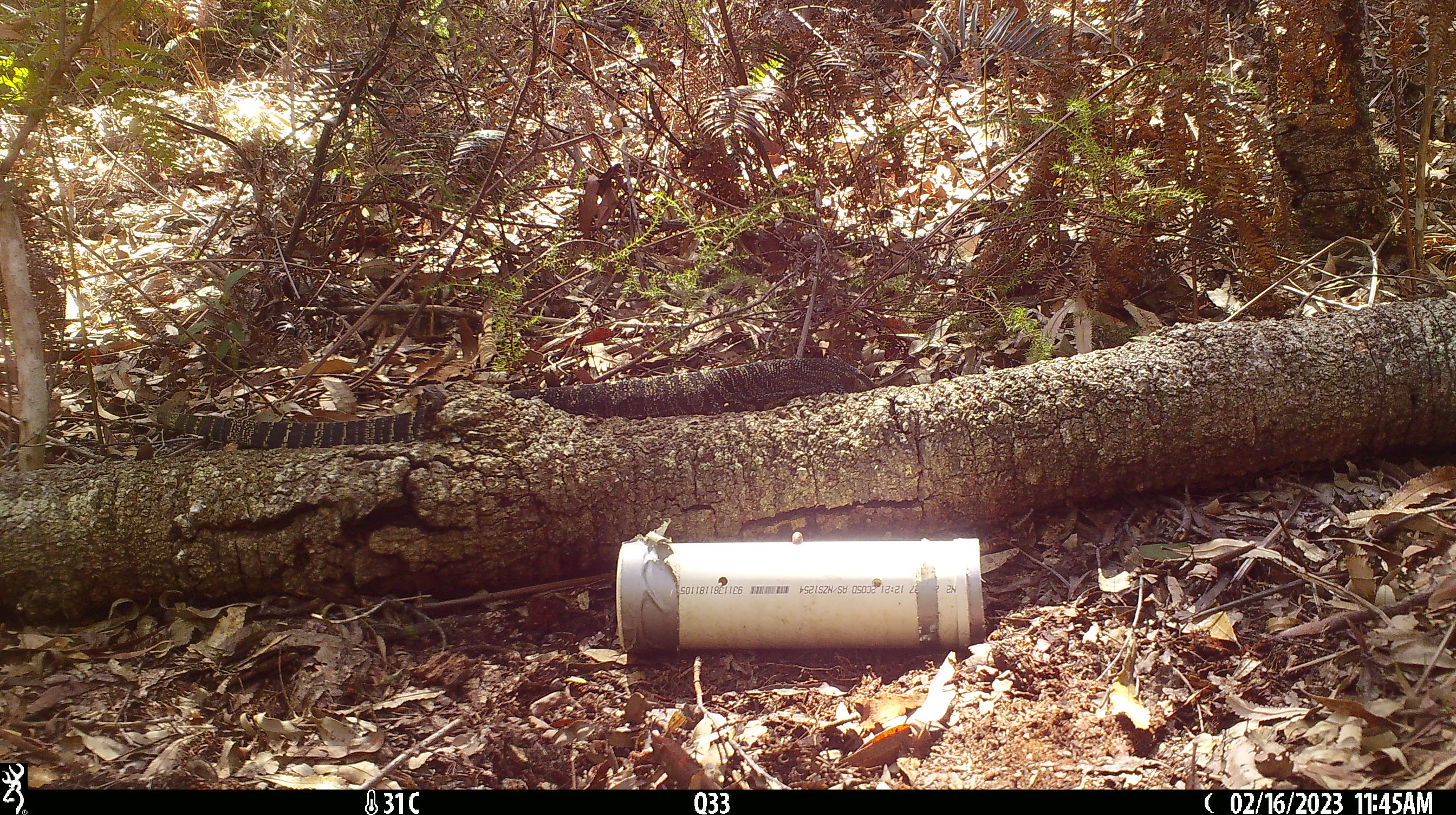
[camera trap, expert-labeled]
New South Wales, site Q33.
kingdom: Animalia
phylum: Chordata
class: Reptilia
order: Squamata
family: Varanidae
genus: Varanus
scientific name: Varanus varius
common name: lace monitor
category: goanna